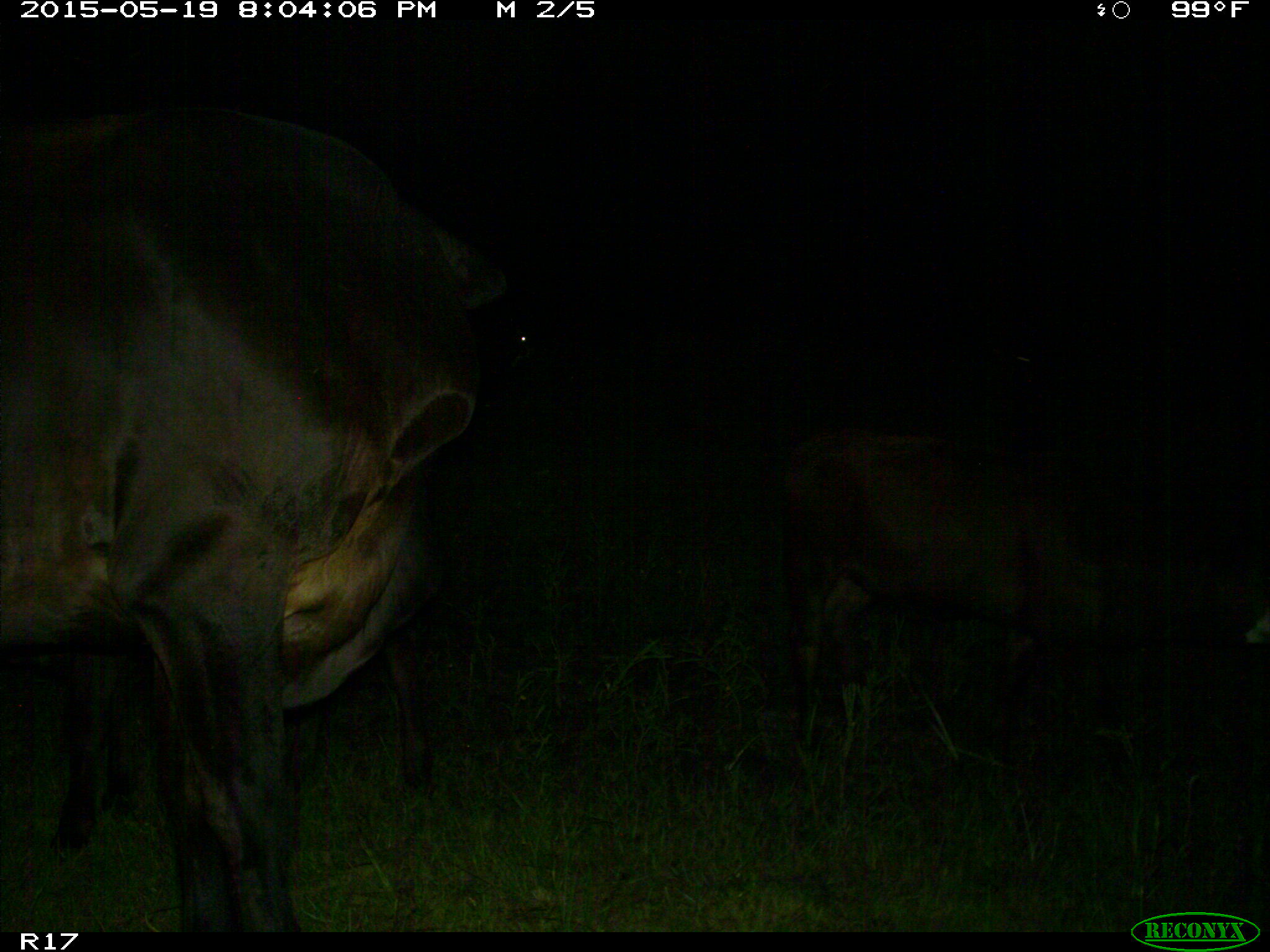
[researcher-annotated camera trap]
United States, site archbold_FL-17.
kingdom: Animalia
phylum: Chordata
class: Mammalia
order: Artiodactyla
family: Bovidae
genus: Bos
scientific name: Bos taurus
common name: domestic cow